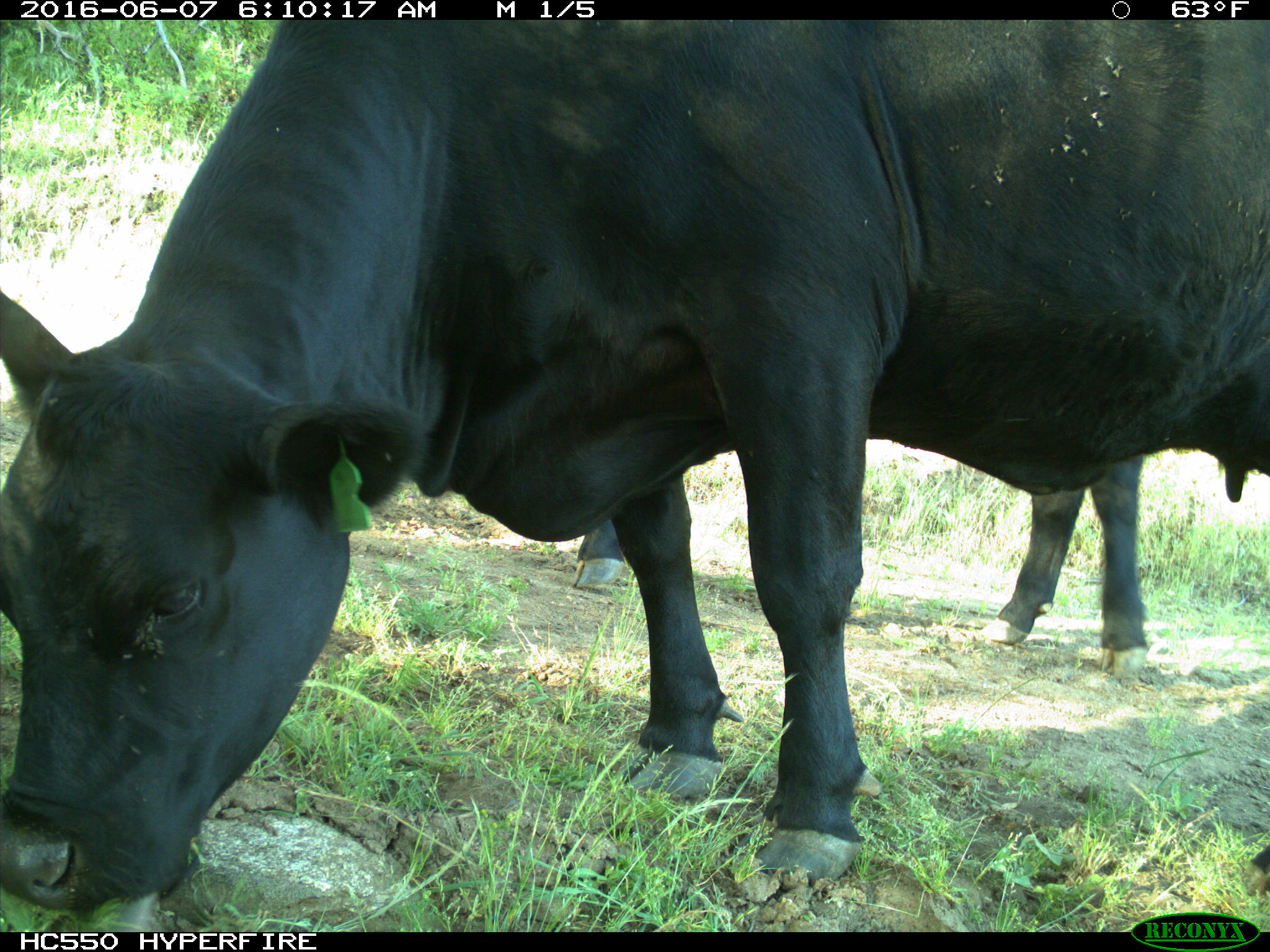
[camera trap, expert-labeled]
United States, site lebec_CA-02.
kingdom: Animalia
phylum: Chordata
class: Mammalia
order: Artiodactyla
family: Bovidae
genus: Bos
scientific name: Bos taurus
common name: domestic cow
Bos taurus (domestic cow).